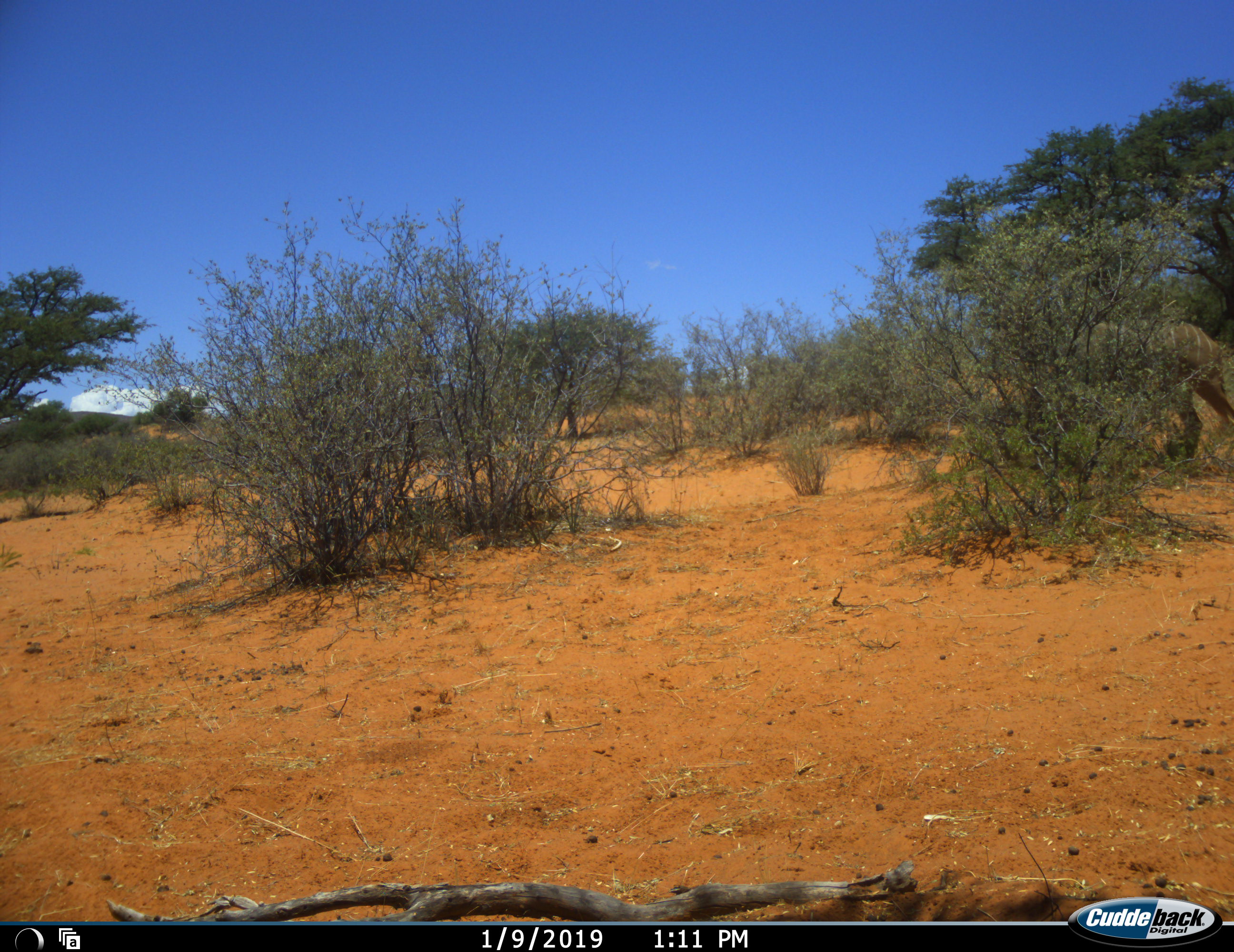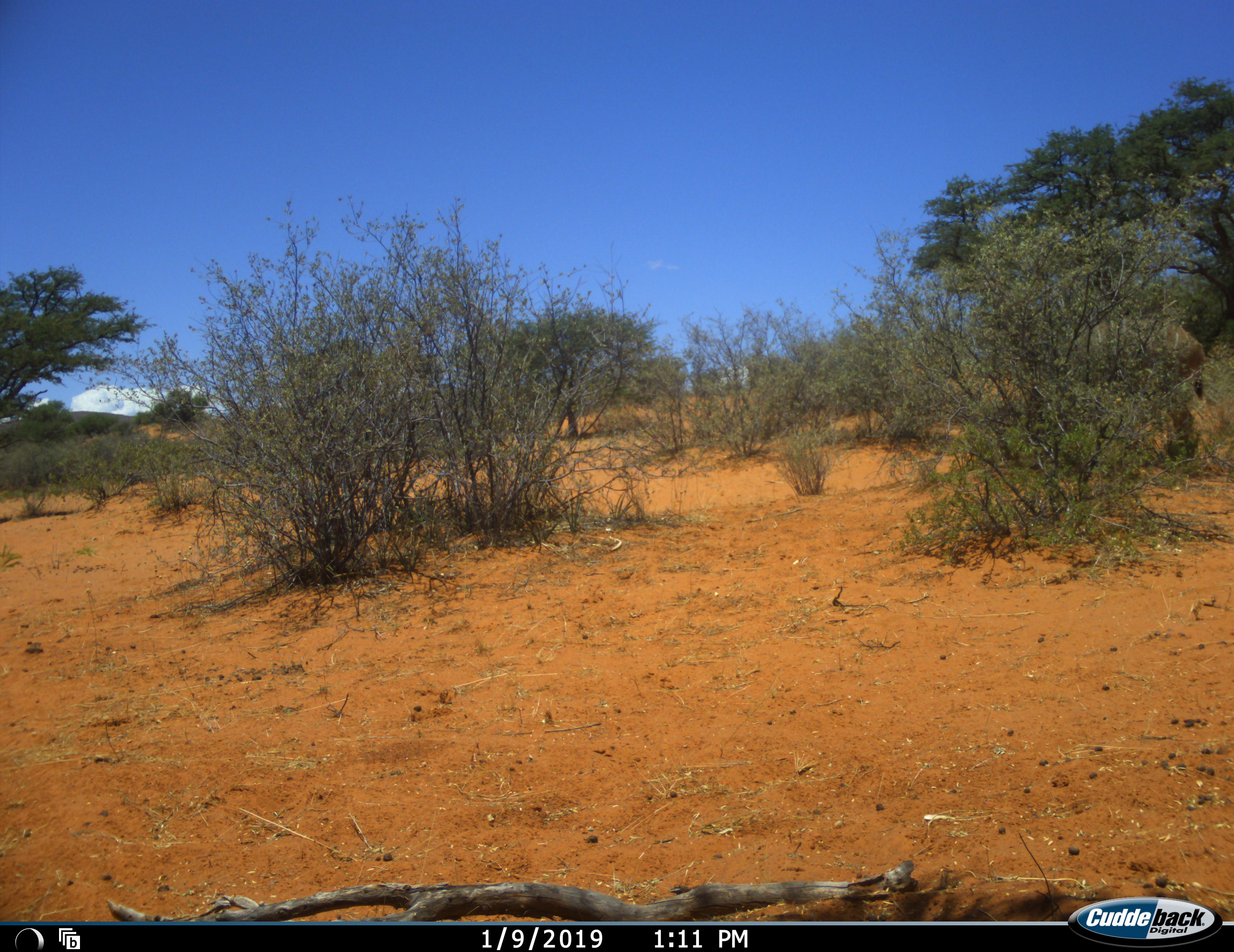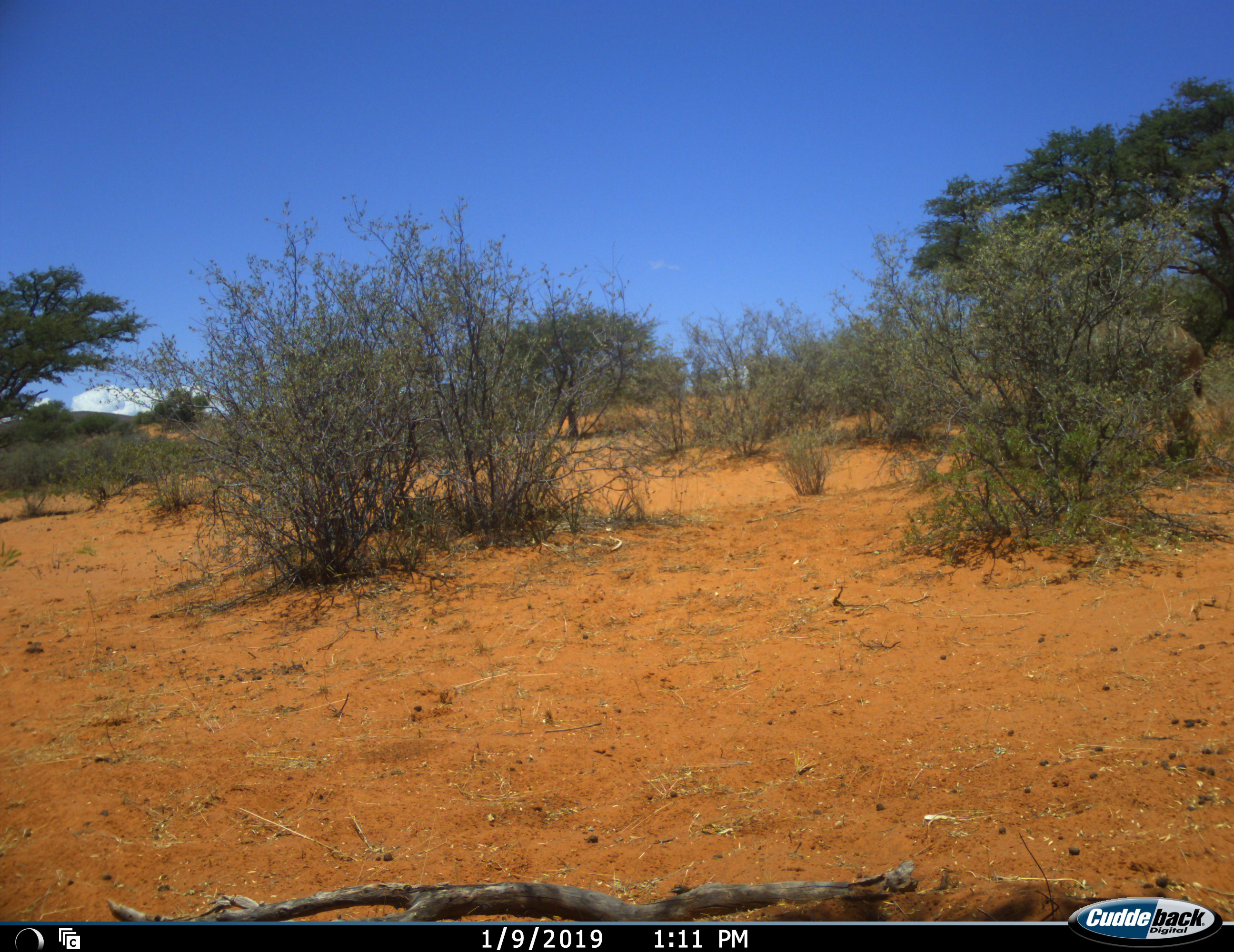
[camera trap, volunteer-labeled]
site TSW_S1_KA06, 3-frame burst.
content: unidentified animal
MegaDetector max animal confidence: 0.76